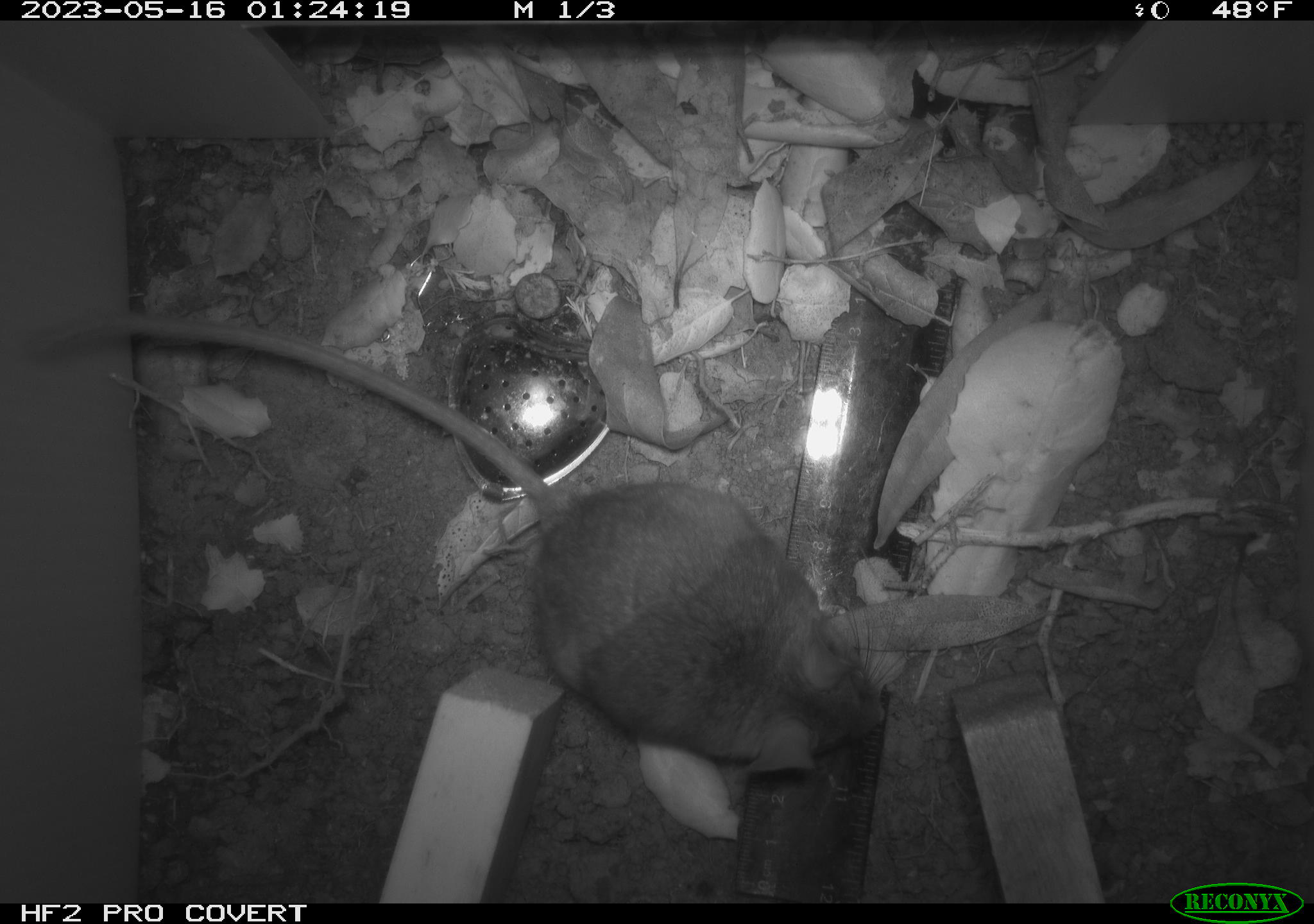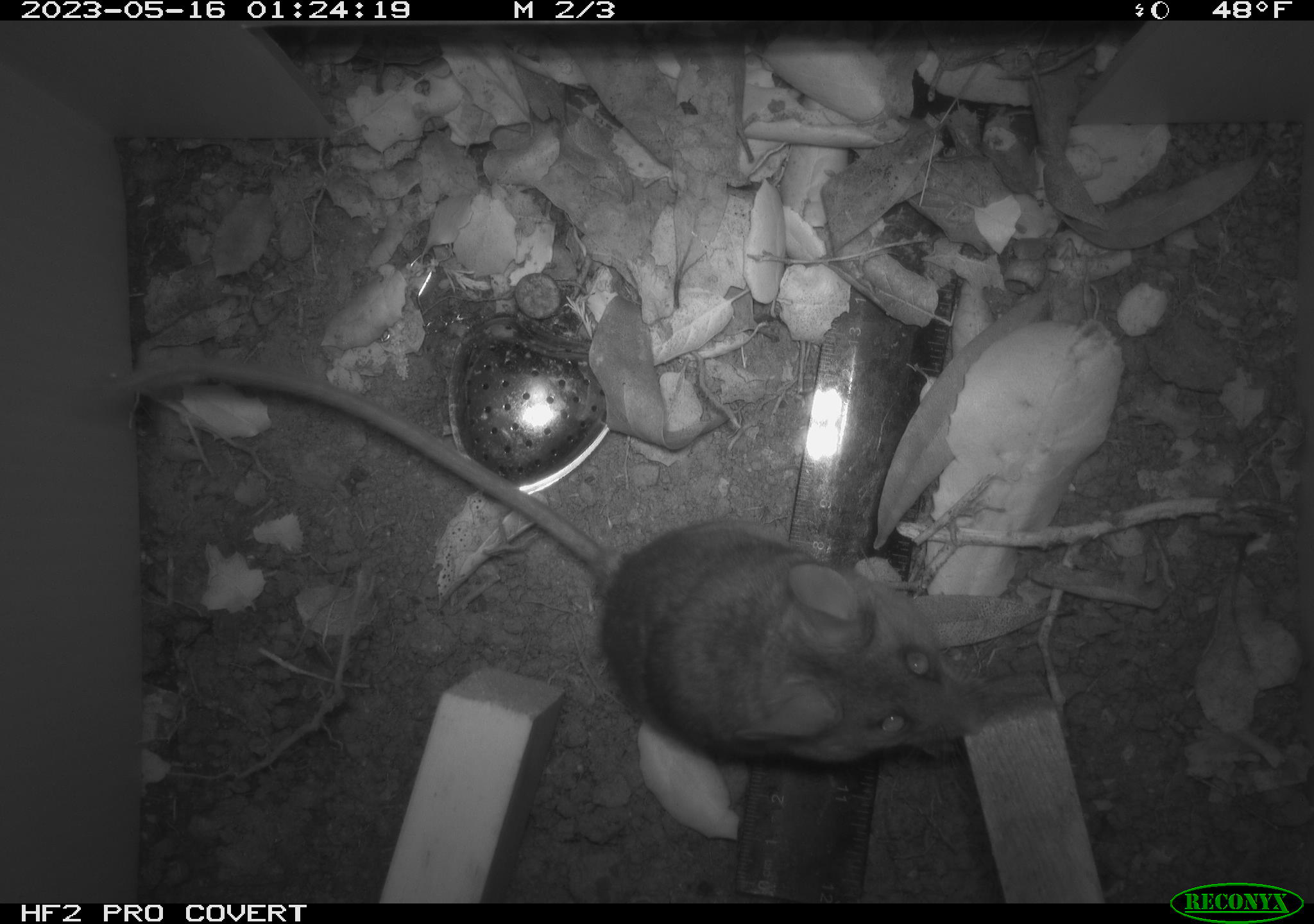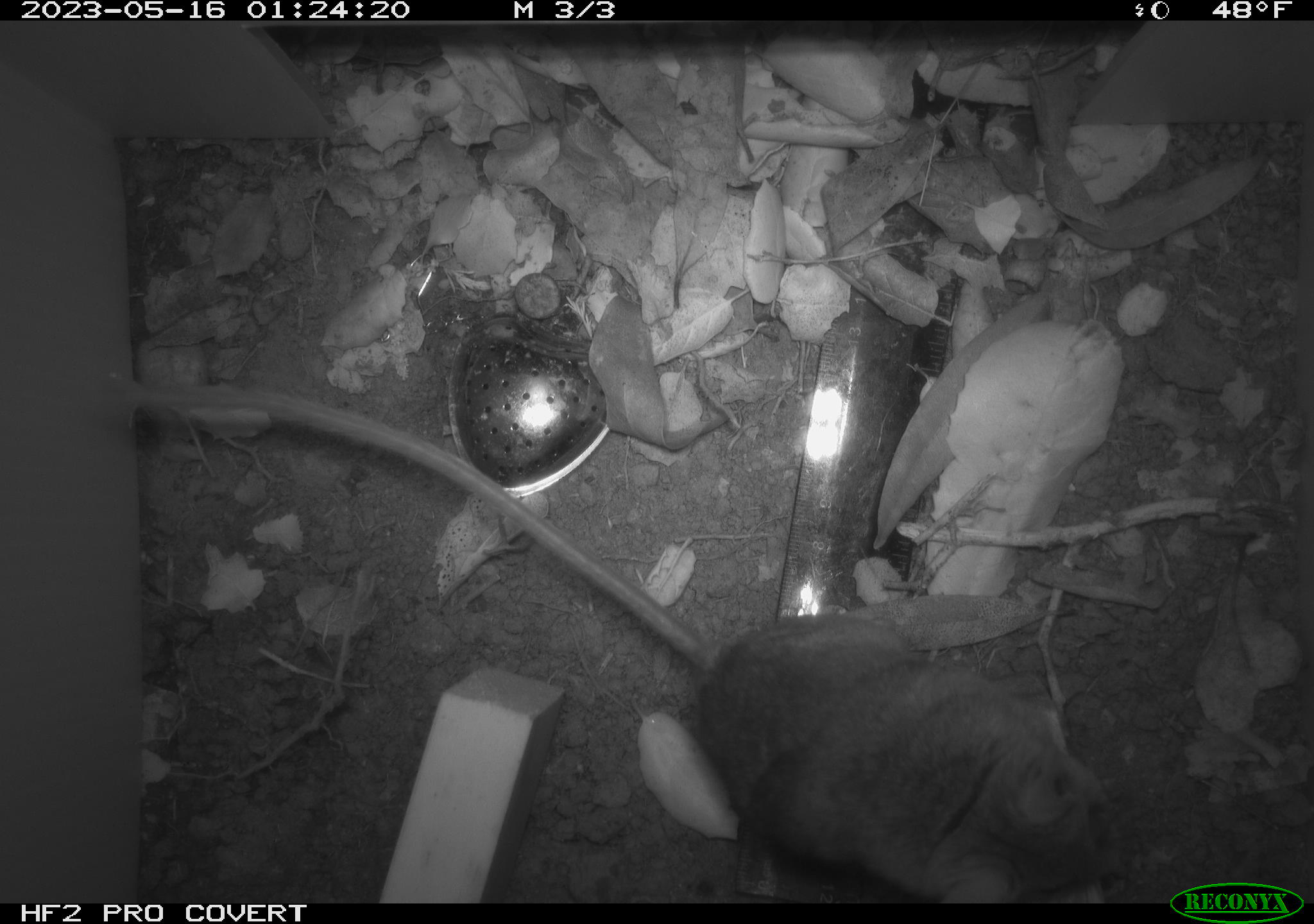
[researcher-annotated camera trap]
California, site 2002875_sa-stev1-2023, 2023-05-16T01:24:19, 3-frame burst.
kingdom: Animalia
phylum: Chordata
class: Mammalia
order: Rodentia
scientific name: Rodentia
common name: mouse species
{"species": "mouse species (Rodentia)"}